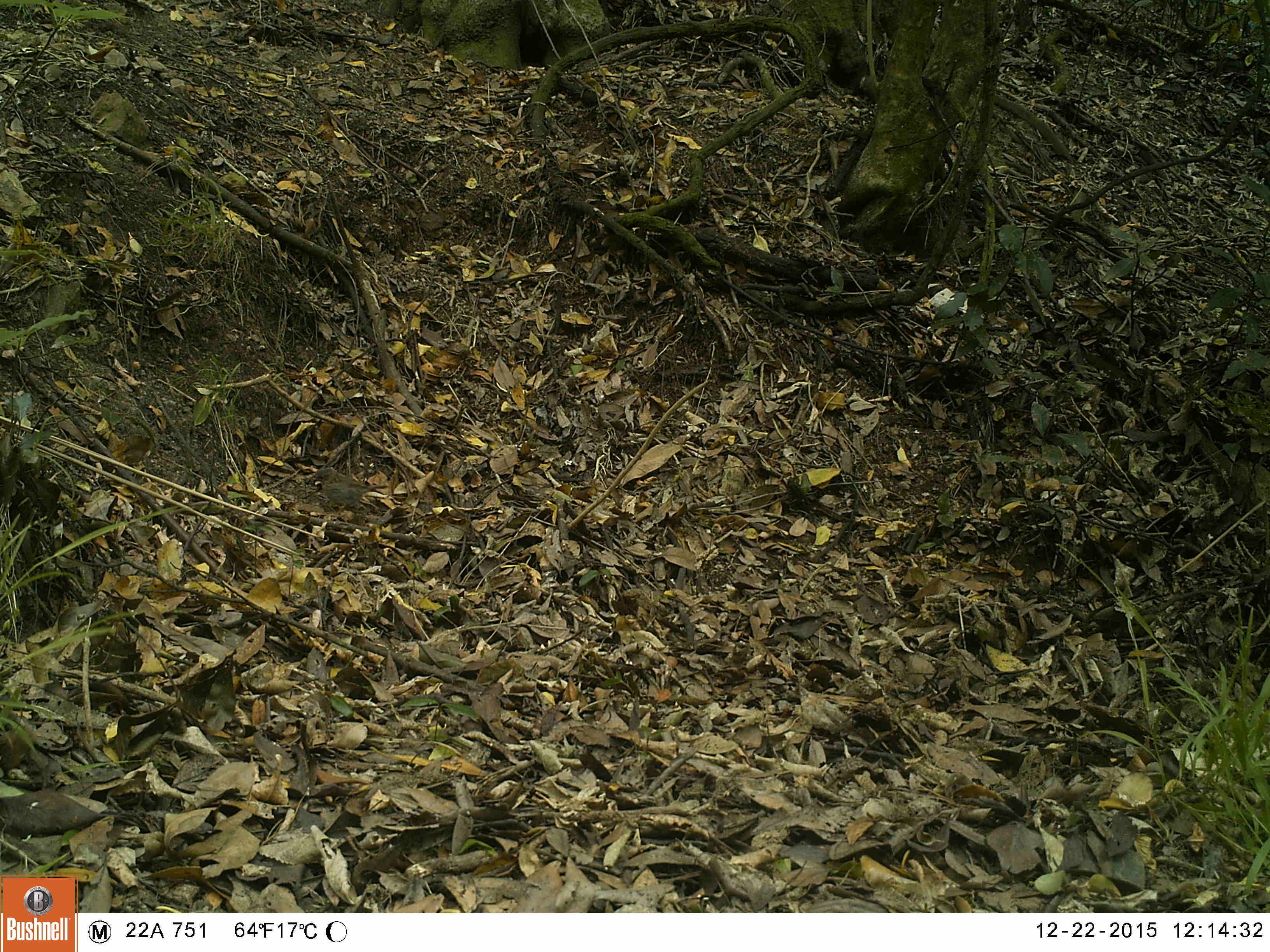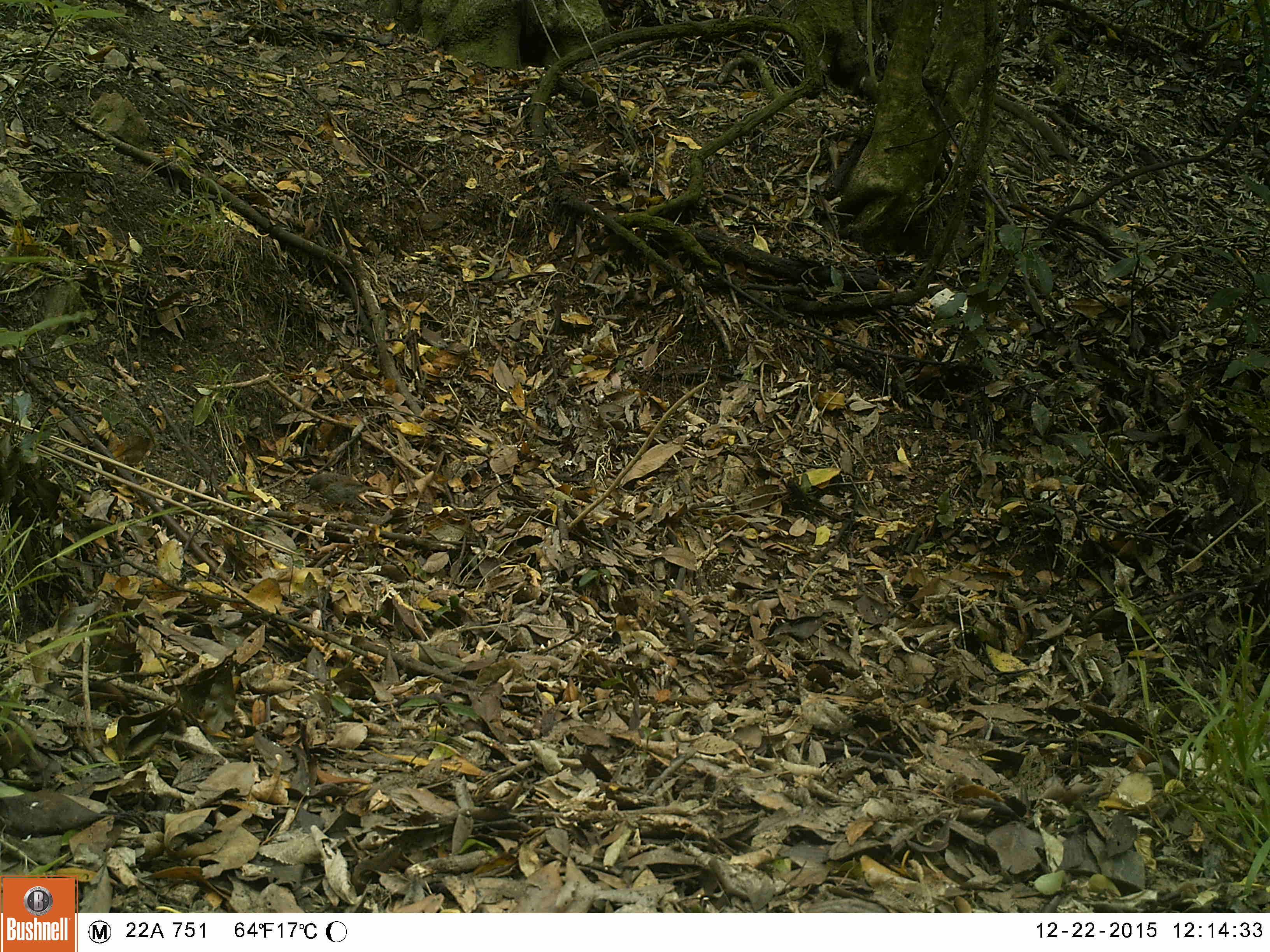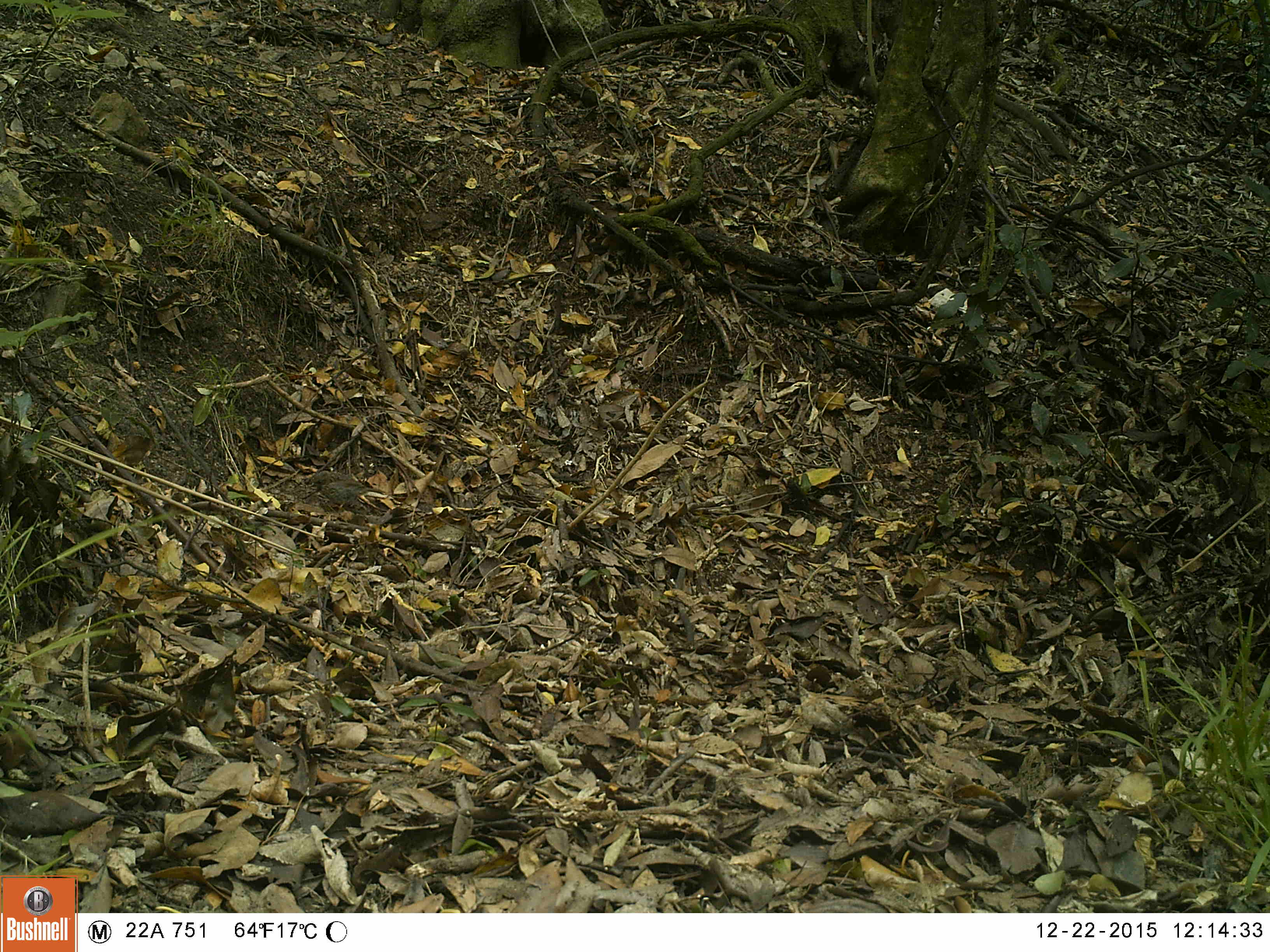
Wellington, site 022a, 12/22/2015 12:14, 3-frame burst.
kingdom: Animalia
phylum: Chordata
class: Aves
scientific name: Aves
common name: bird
Bird (Aves).